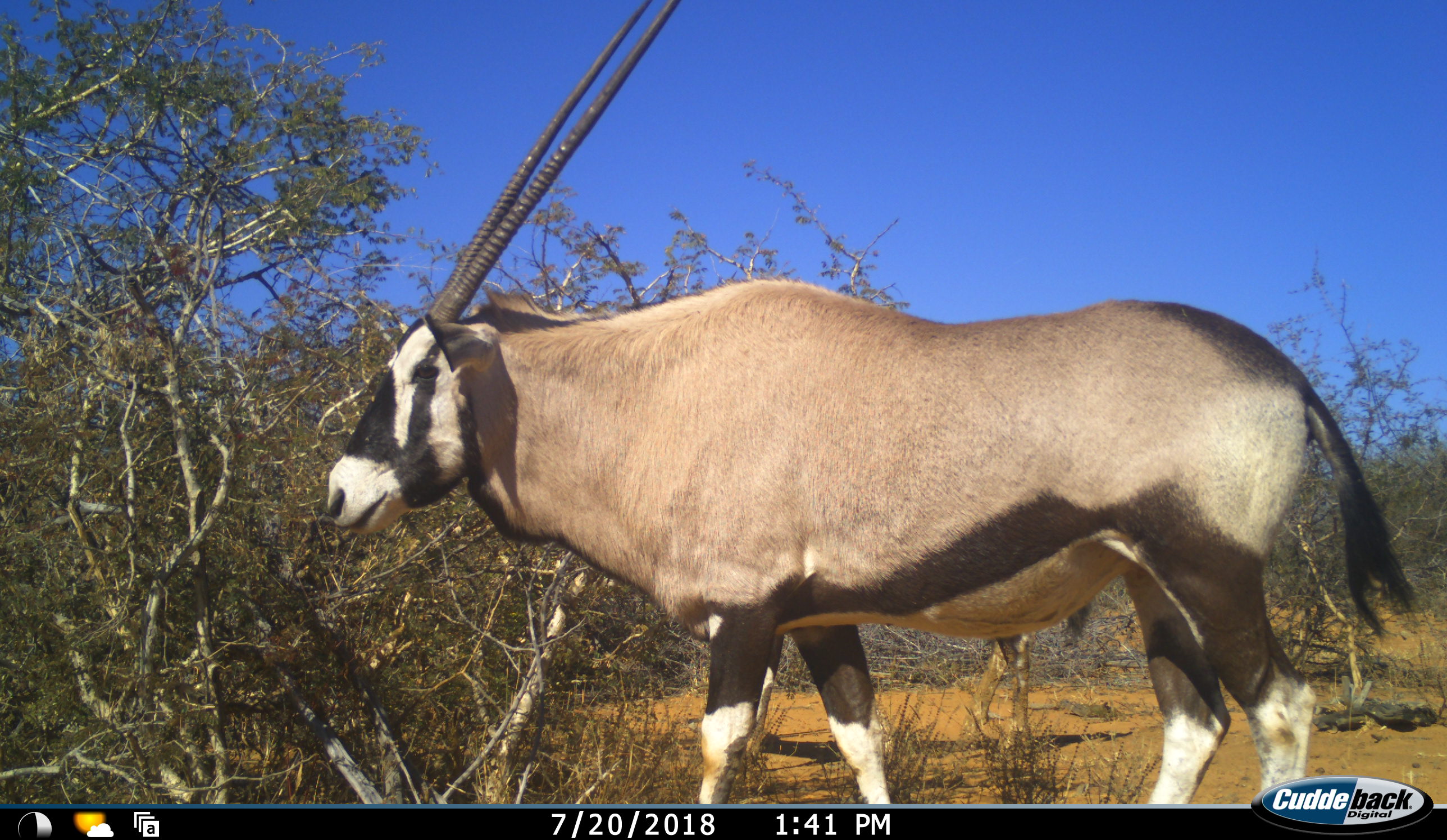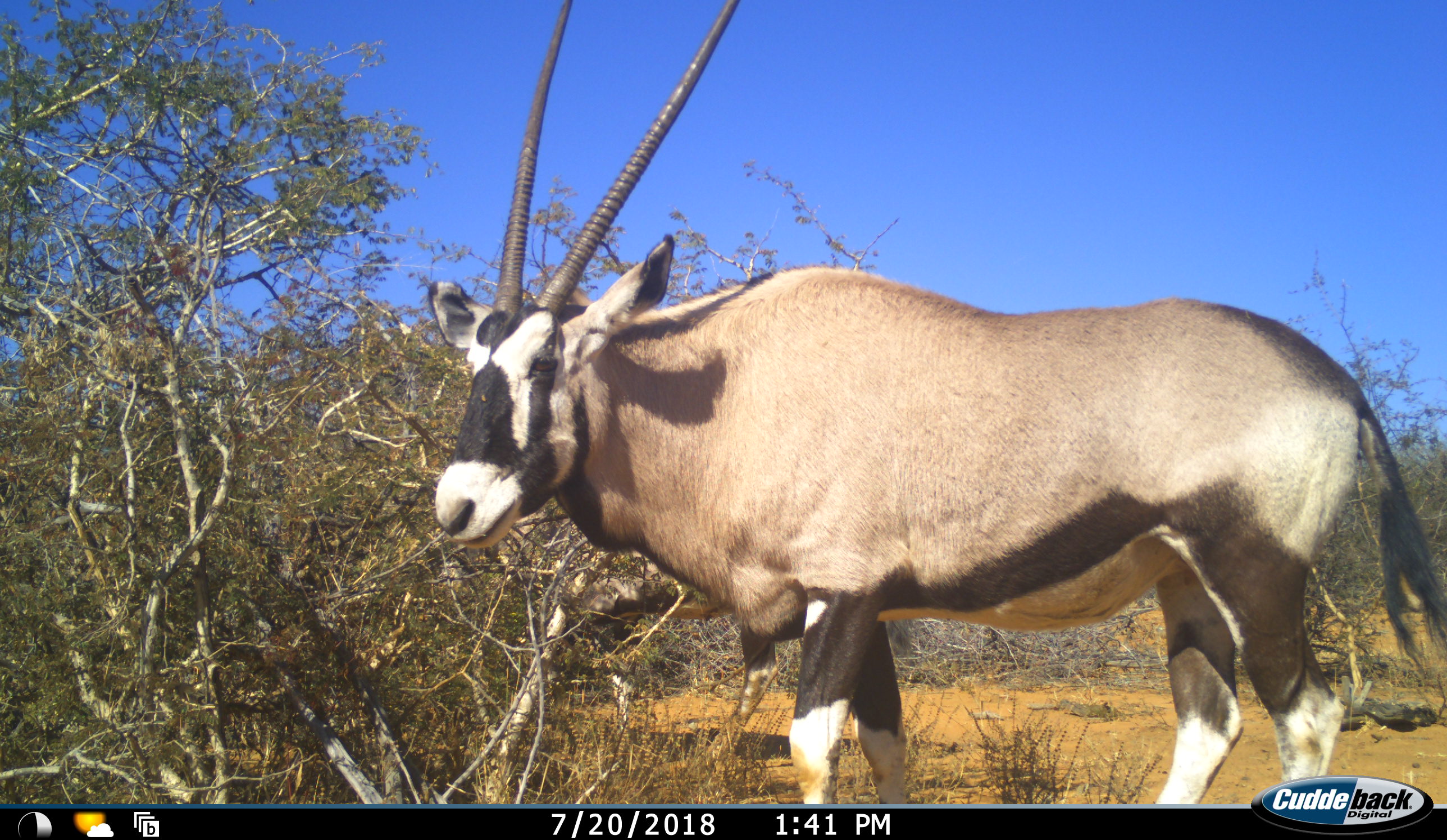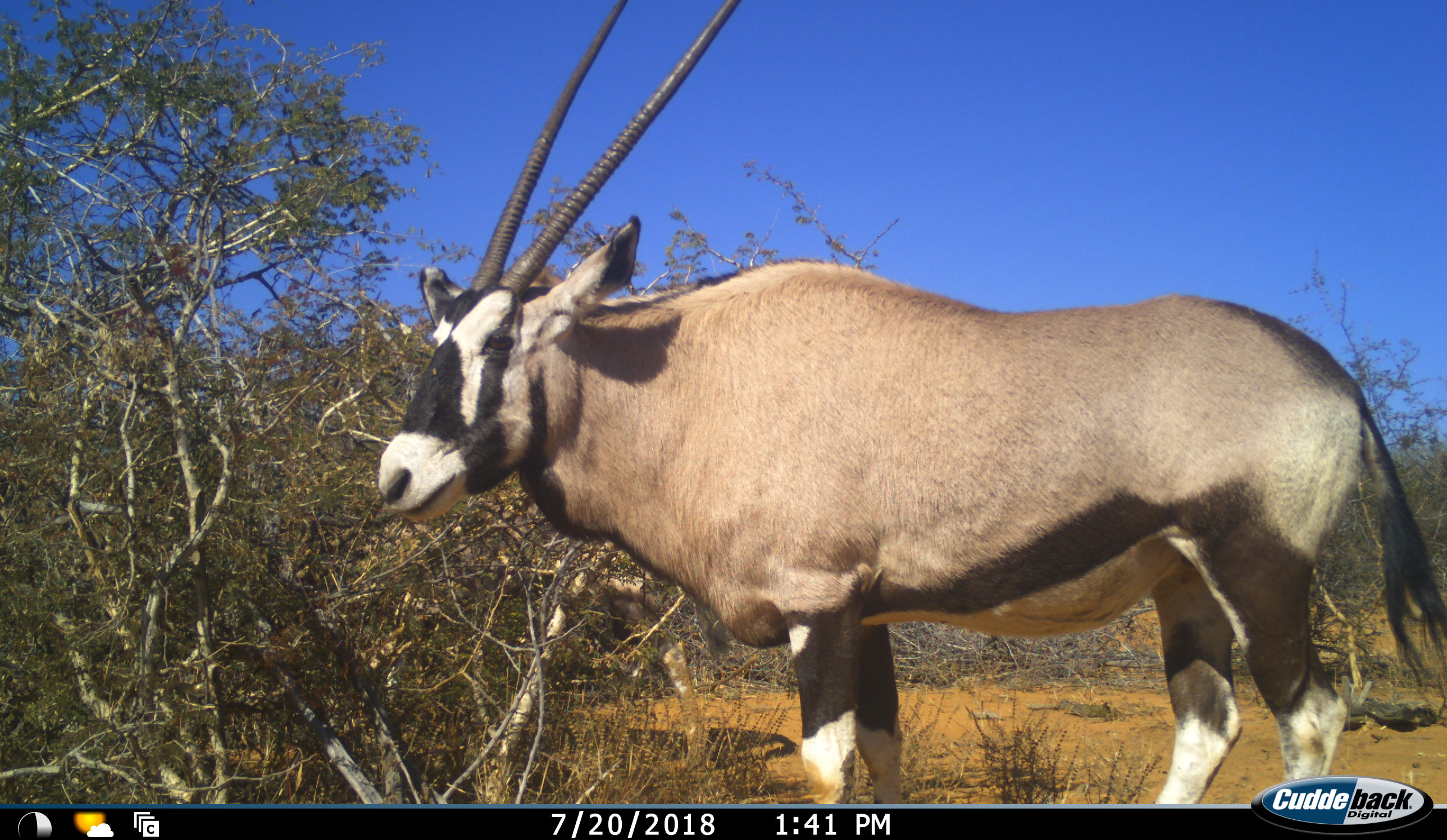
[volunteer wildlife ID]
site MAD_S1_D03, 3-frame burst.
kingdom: Animalia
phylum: Chordata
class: Mammalia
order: Artiodactyla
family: Bovidae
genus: Oryx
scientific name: Oryx gazella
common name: gemsbok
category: oryx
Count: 1.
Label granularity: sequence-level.